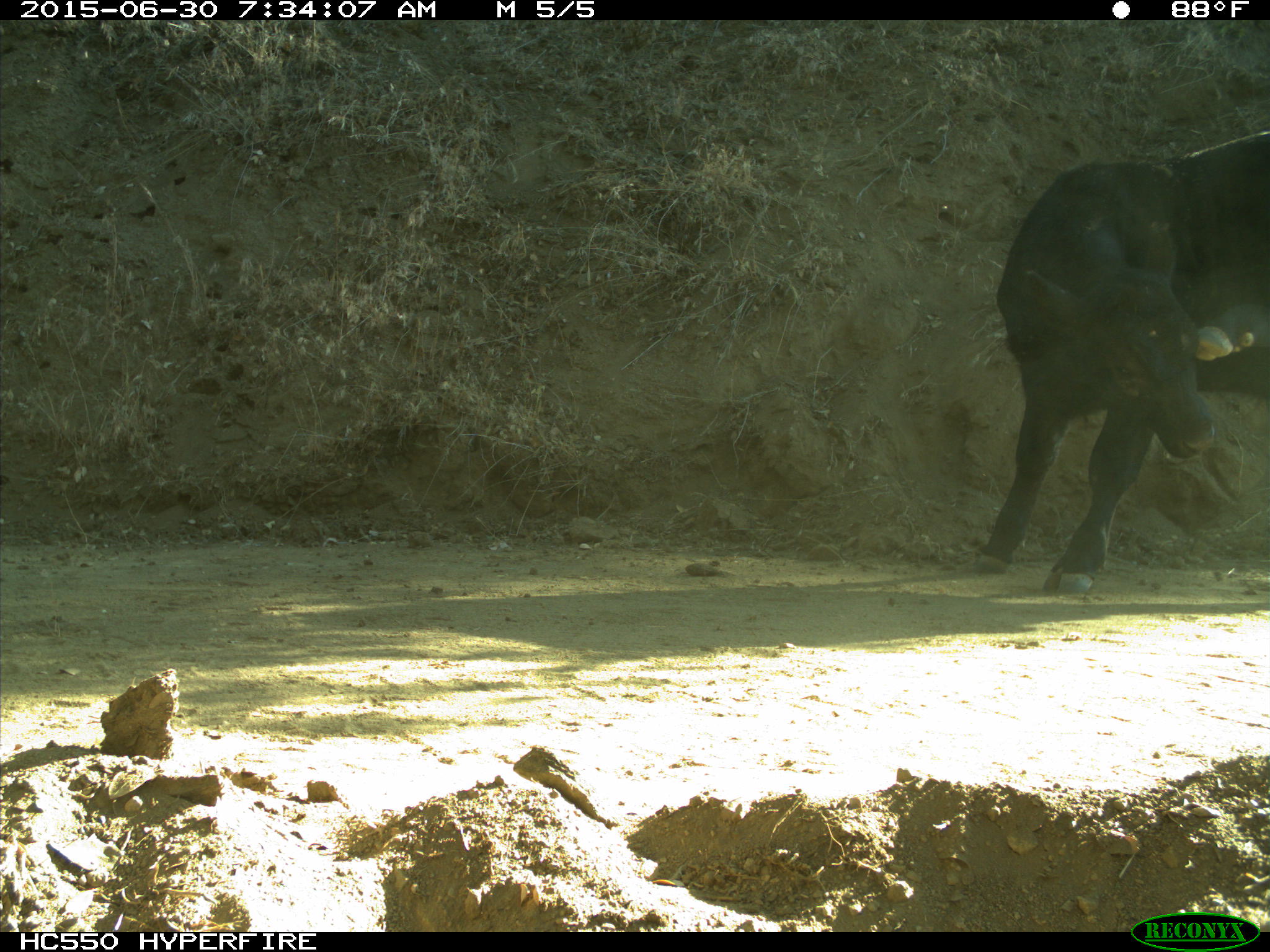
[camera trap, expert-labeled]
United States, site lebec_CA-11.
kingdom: Animalia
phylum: Chordata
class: Mammalia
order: Artiodactyla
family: Bovidae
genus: Bos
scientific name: Bos taurus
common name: domestic cow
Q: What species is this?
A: Bos taurus (domestic cow).